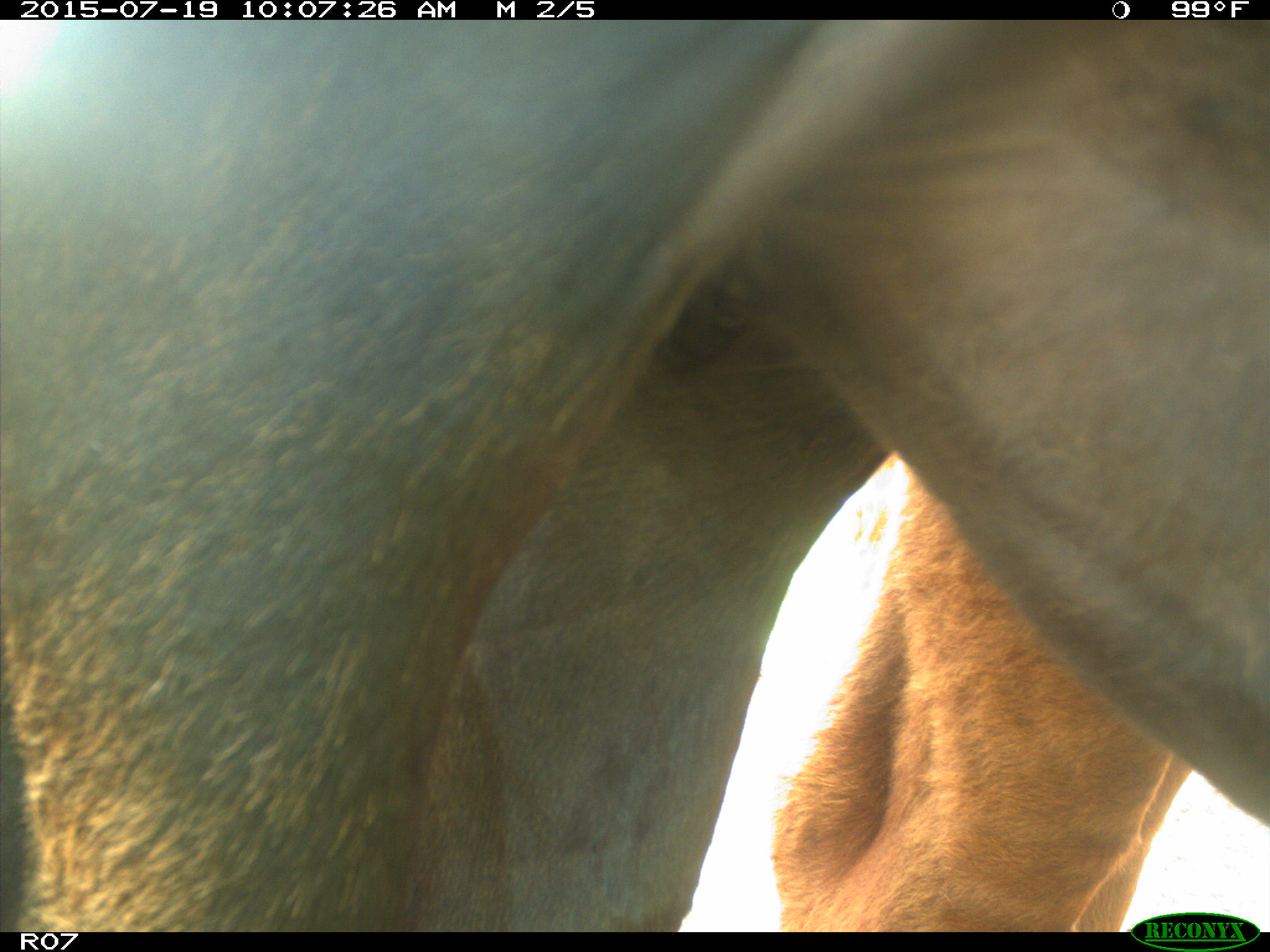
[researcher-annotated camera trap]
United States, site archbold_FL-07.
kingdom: Animalia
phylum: Chordata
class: Mammalia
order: Artiodactyla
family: Bovidae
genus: Bos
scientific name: Bos taurus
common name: domestic cow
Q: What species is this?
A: Bos taurus (domestic cow).